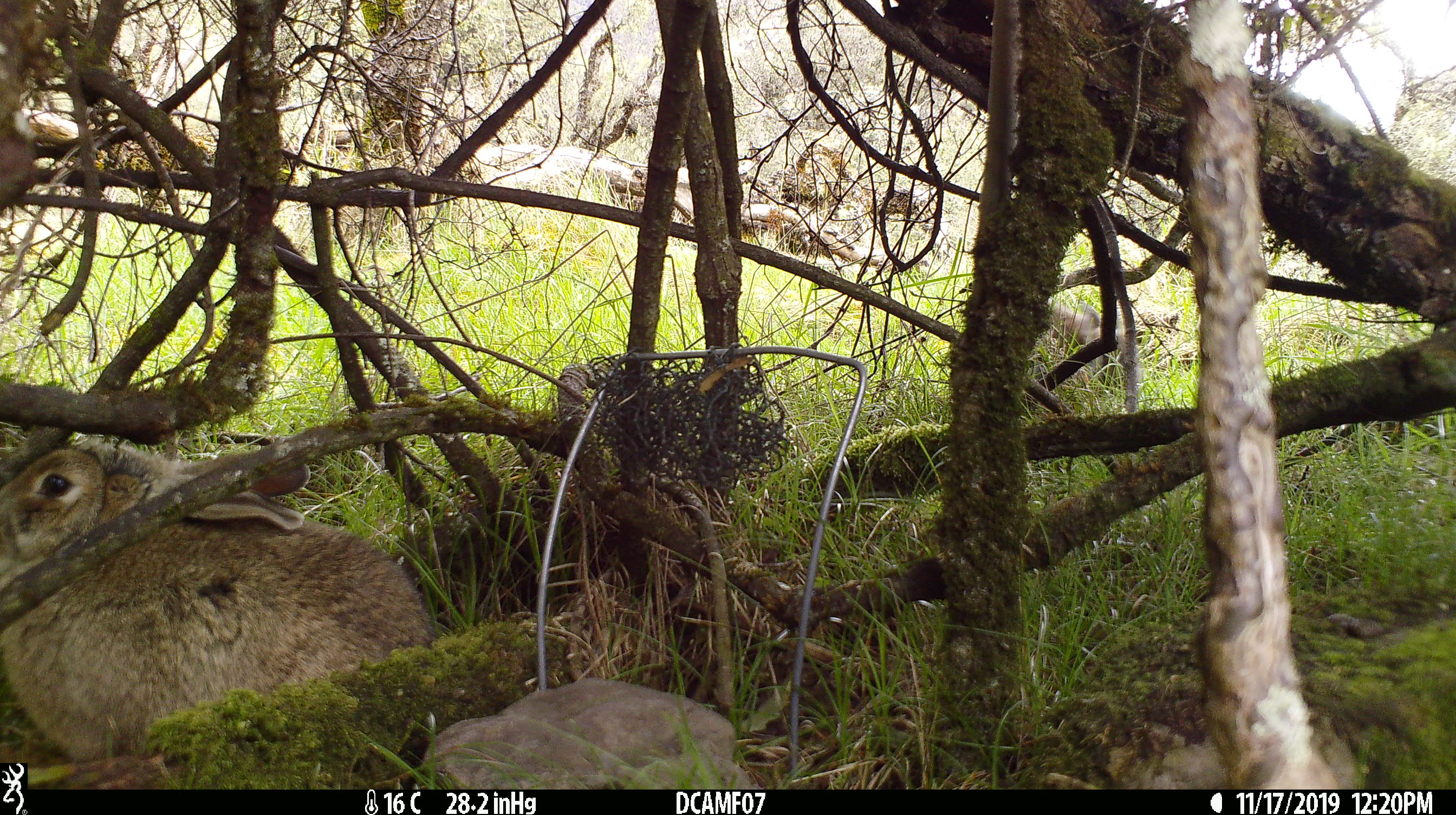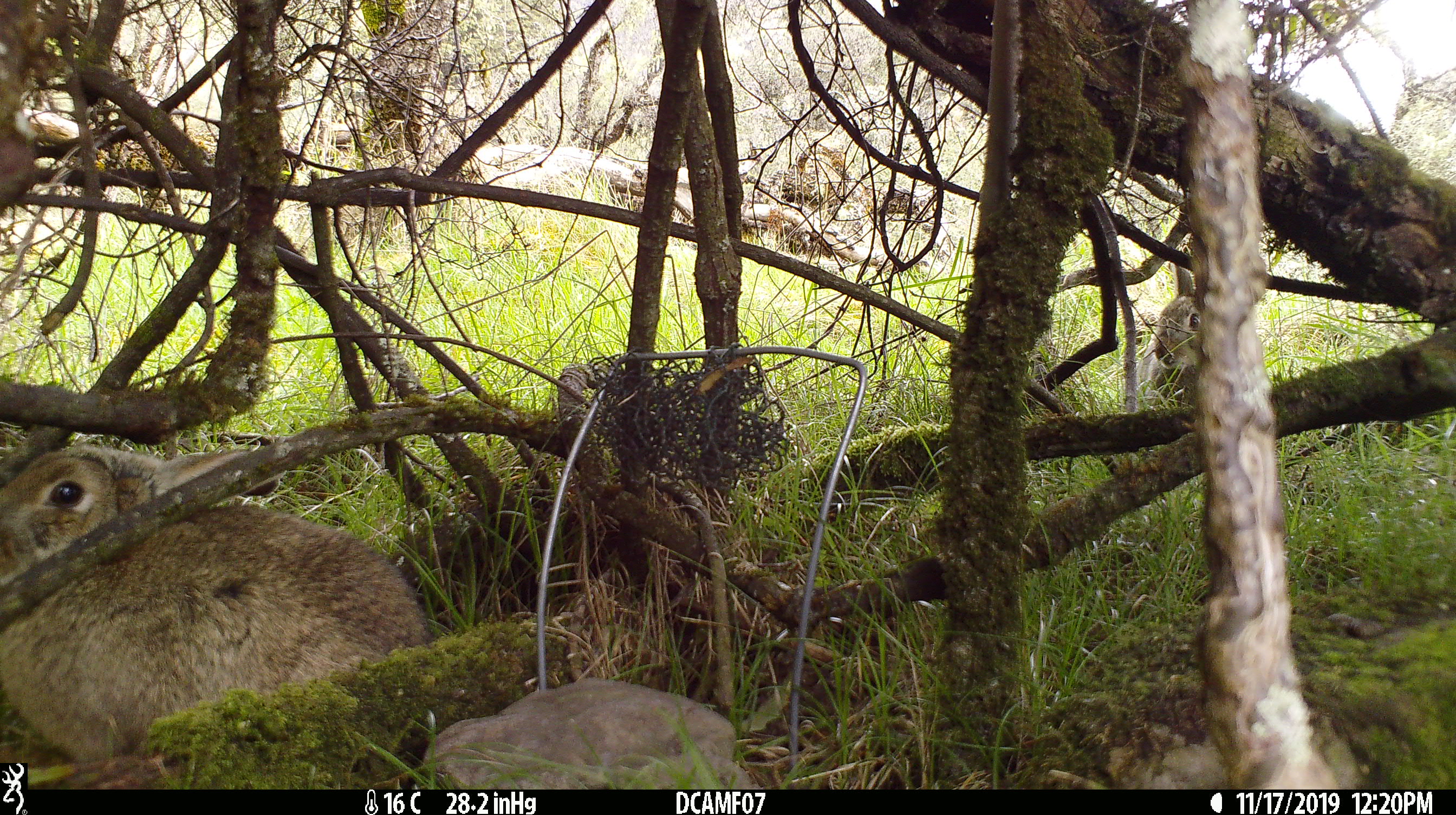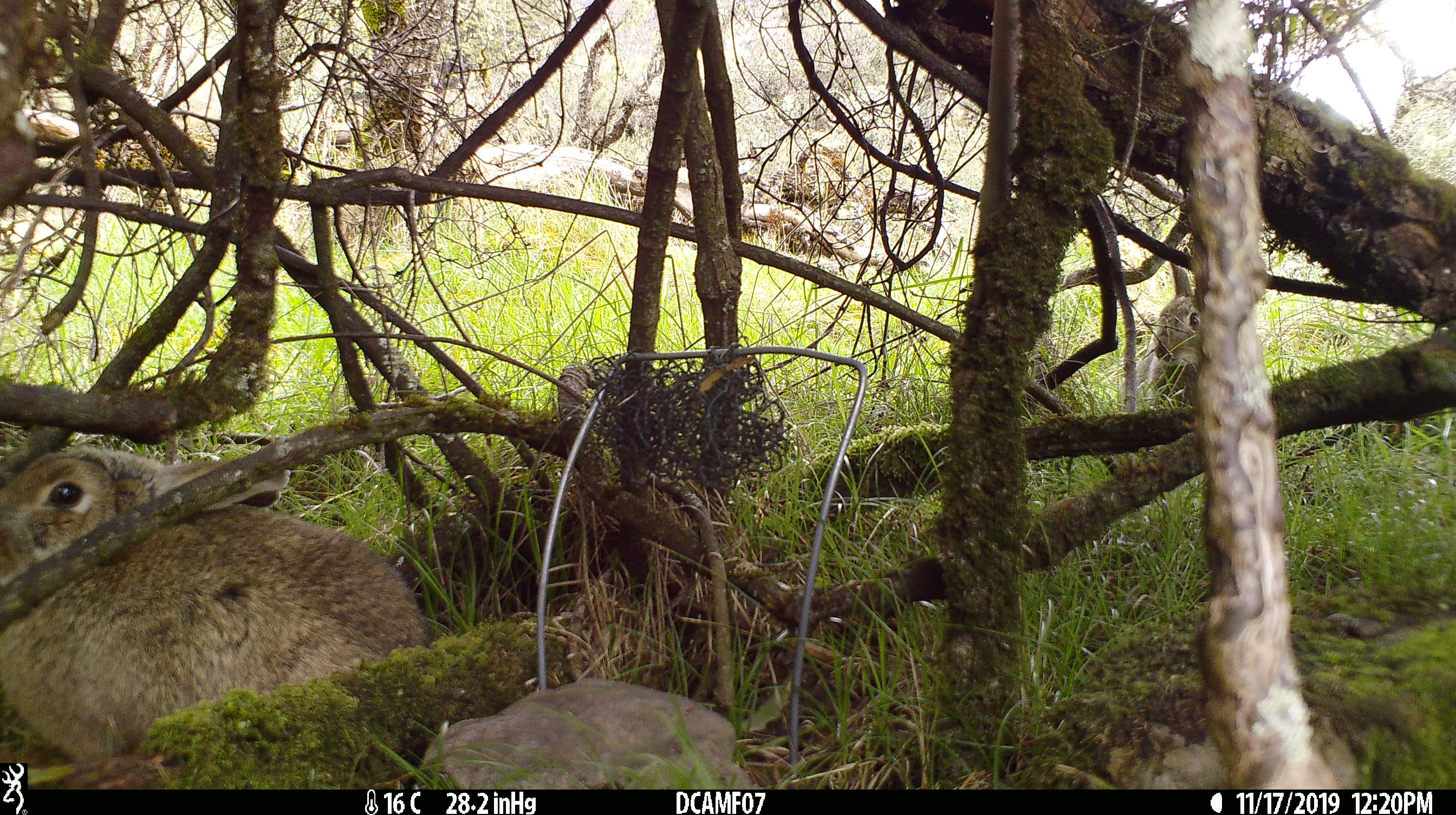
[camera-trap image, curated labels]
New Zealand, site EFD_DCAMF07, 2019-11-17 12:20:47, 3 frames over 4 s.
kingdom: Animalia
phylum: Chordata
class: Mammalia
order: Lagomorpha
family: Leporidae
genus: Oryctolagus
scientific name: Oryctolagus cuniculus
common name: european rabbit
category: rabbit